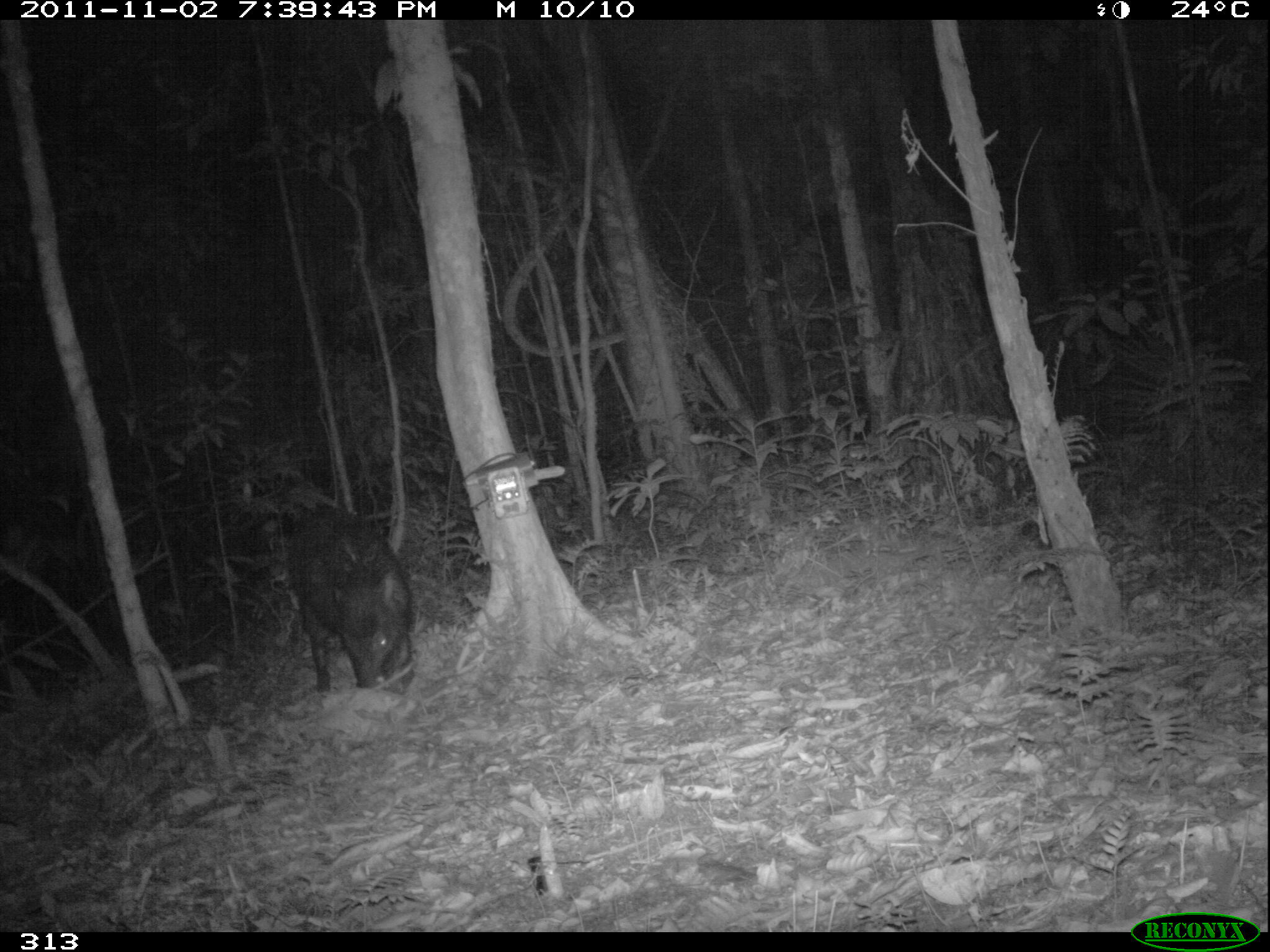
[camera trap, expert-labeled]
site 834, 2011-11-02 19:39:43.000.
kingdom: Animalia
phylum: Chordata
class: Mammalia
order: Artiodactyla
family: Tayassuidae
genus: Tayassu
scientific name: Tayassu pecari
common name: white-lipped peccary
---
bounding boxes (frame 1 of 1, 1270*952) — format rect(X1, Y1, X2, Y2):
tayassu pecari: rect(286, 505, 411, 697)